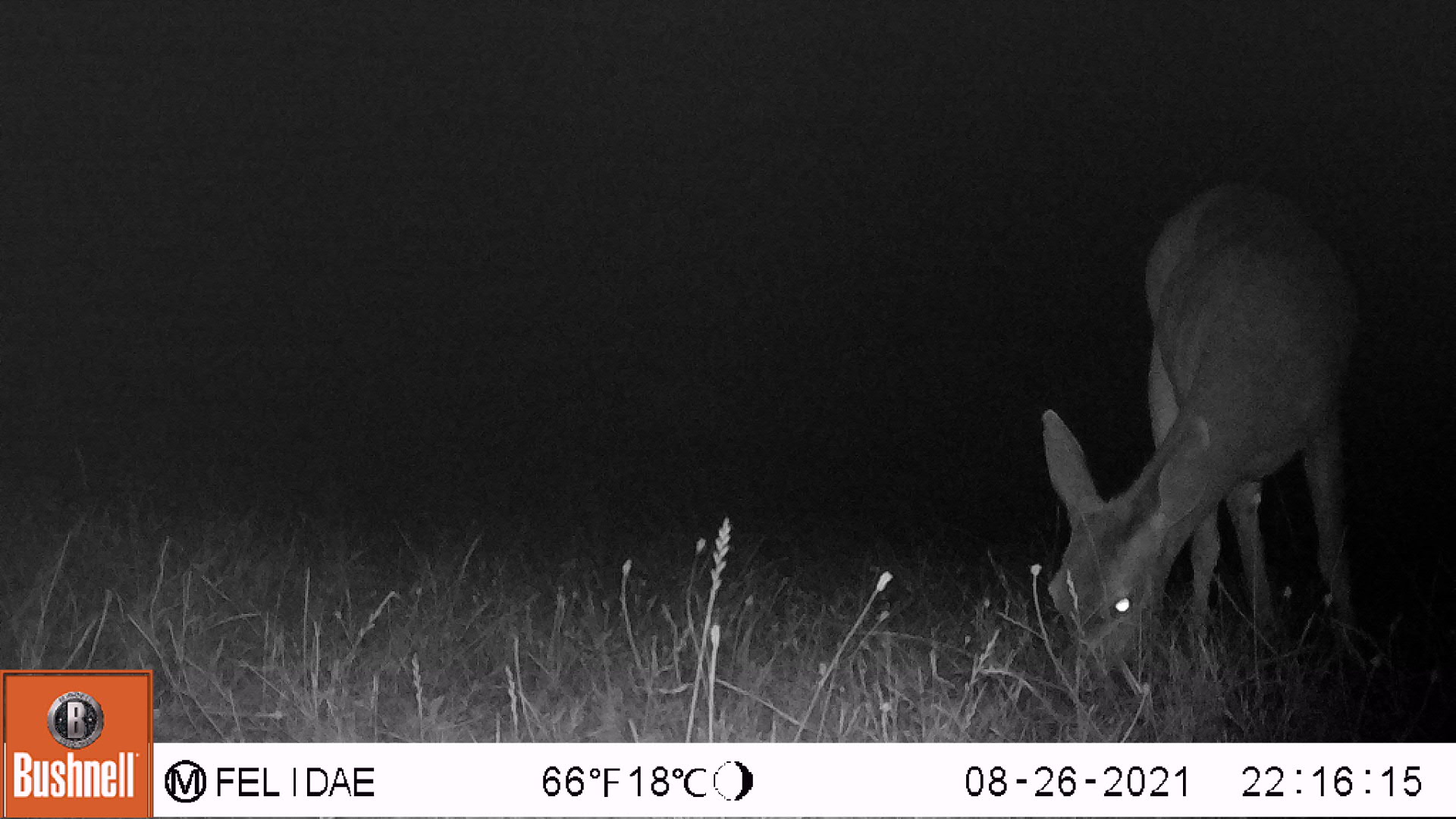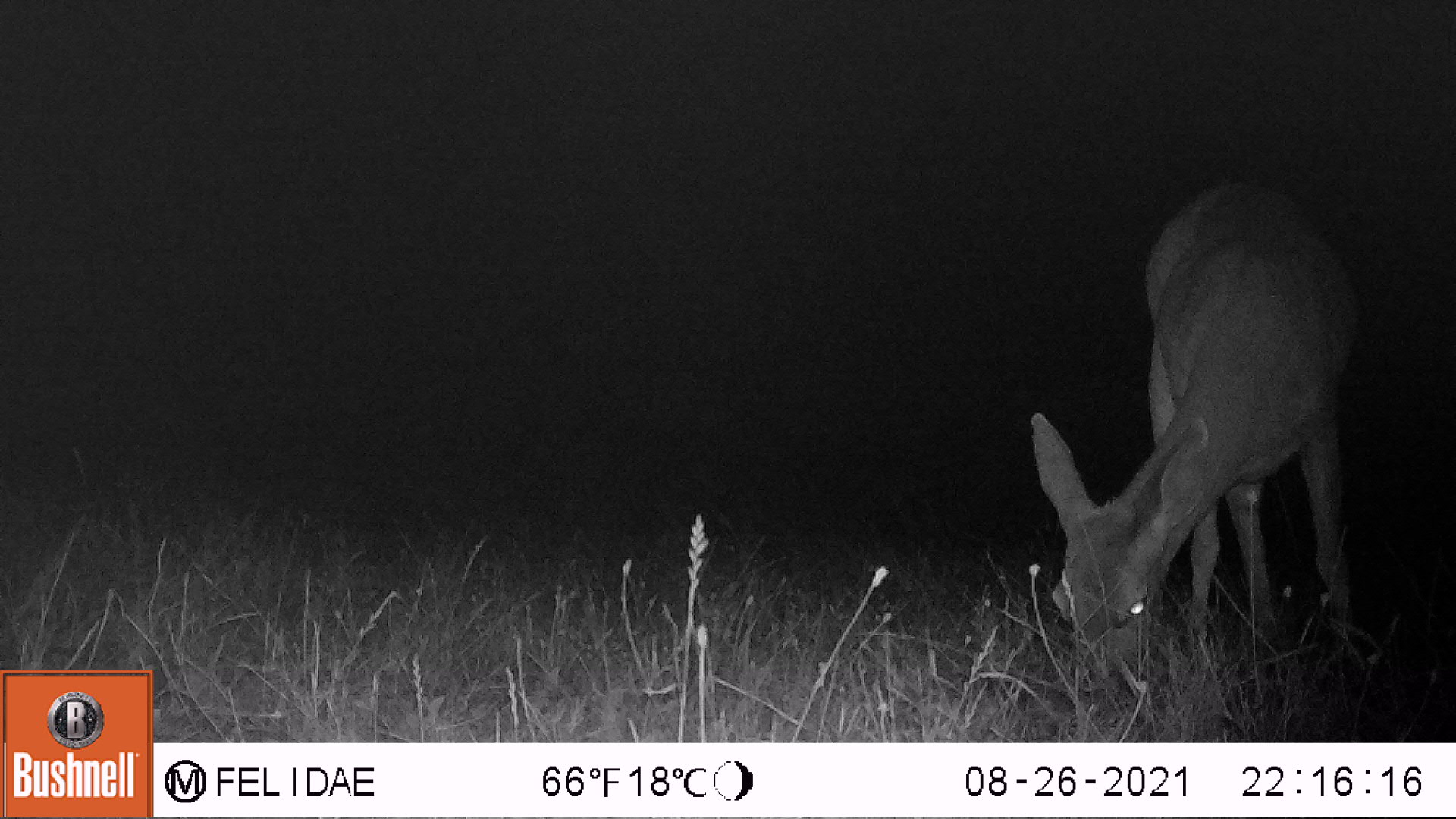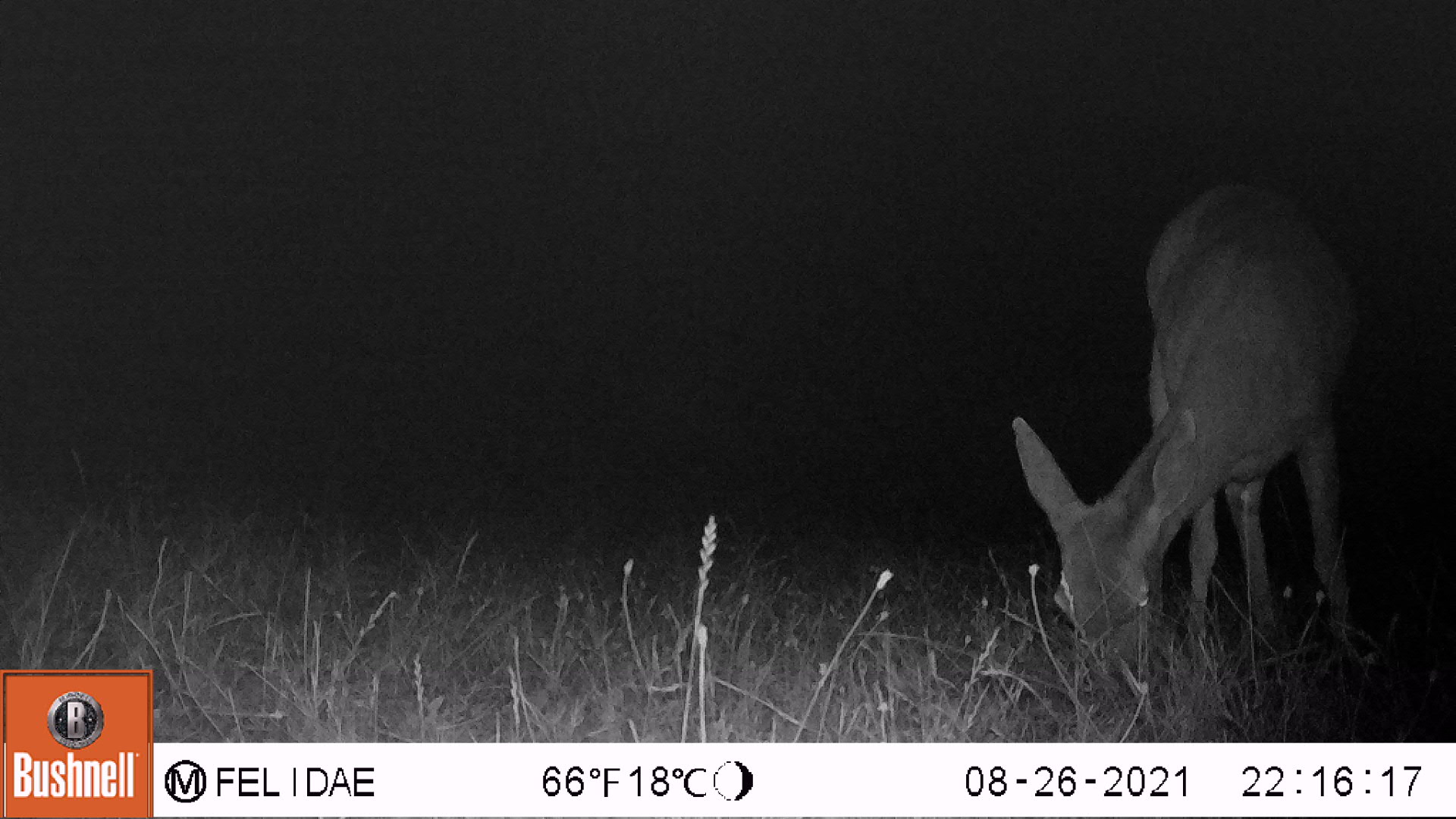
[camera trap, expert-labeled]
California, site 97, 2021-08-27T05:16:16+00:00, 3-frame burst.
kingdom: Animalia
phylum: Chordata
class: Mammalia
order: Artiodactyla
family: Cervidae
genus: Odocoileus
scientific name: Odocoileus hemionus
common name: mule deer